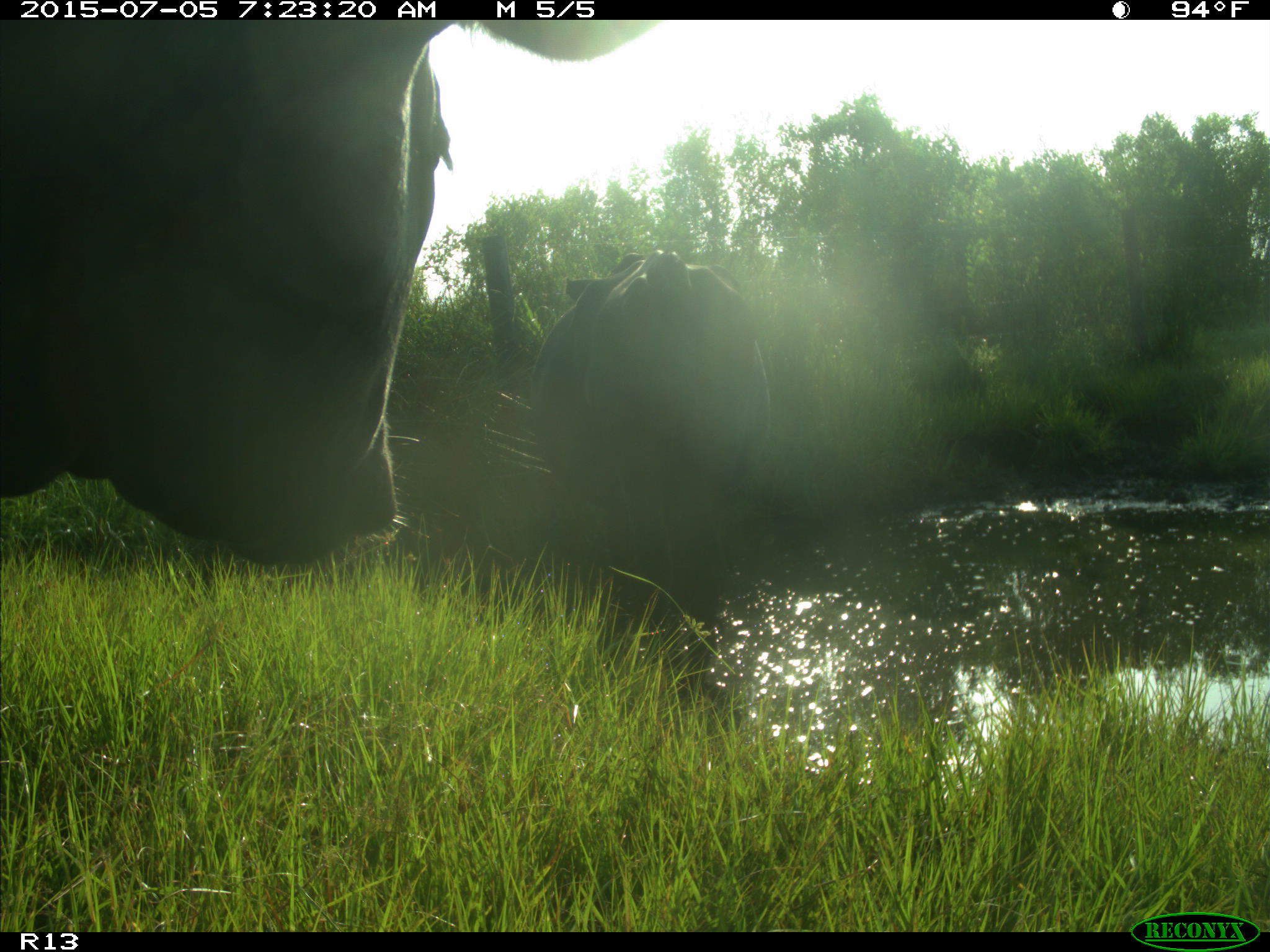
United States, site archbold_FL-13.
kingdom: Animalia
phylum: Chordata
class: Mammalia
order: Artiodactyla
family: Bovidae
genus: Bos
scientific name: Bos taurus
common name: domestic cow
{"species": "Bos taurus (domestic cow)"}